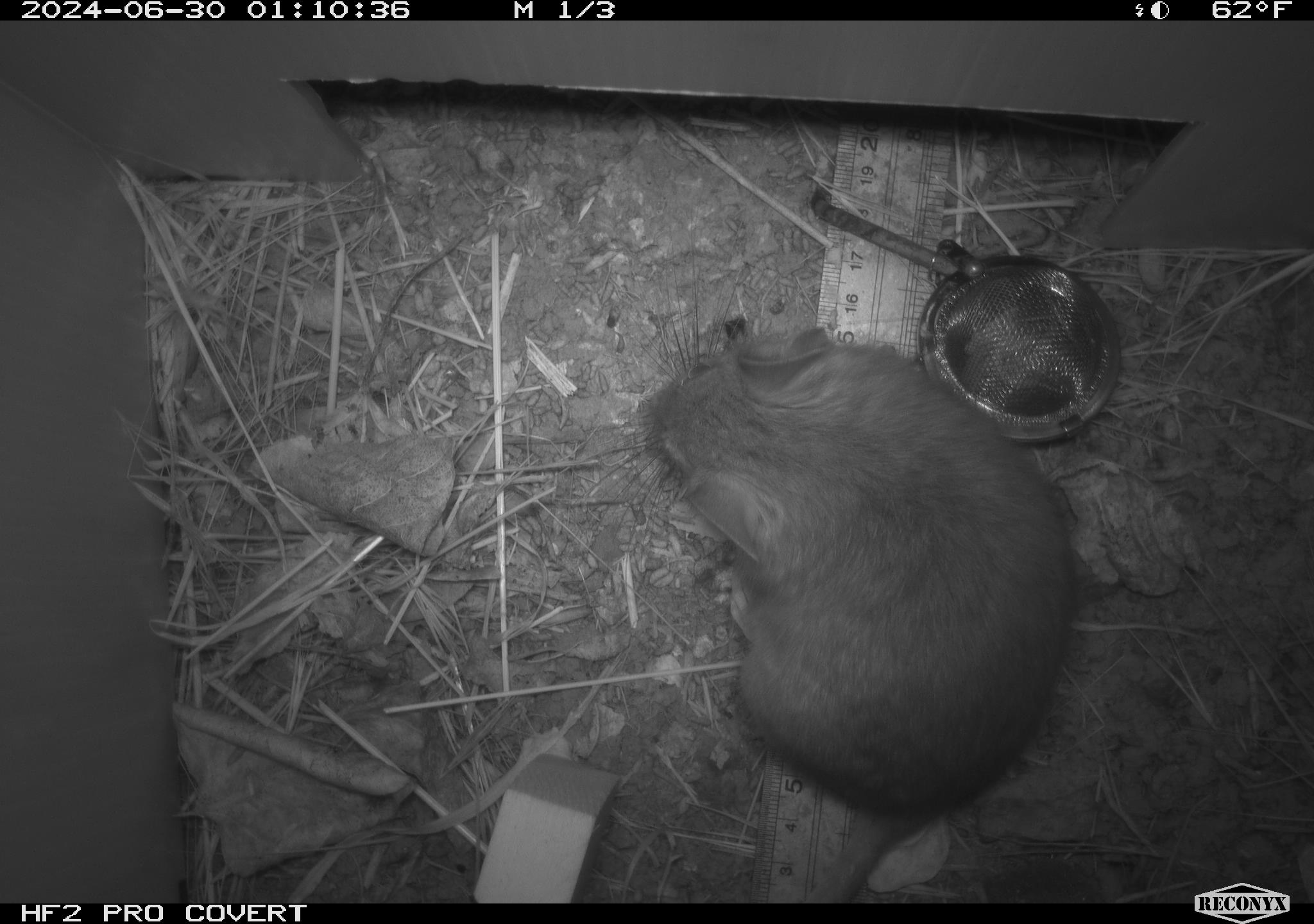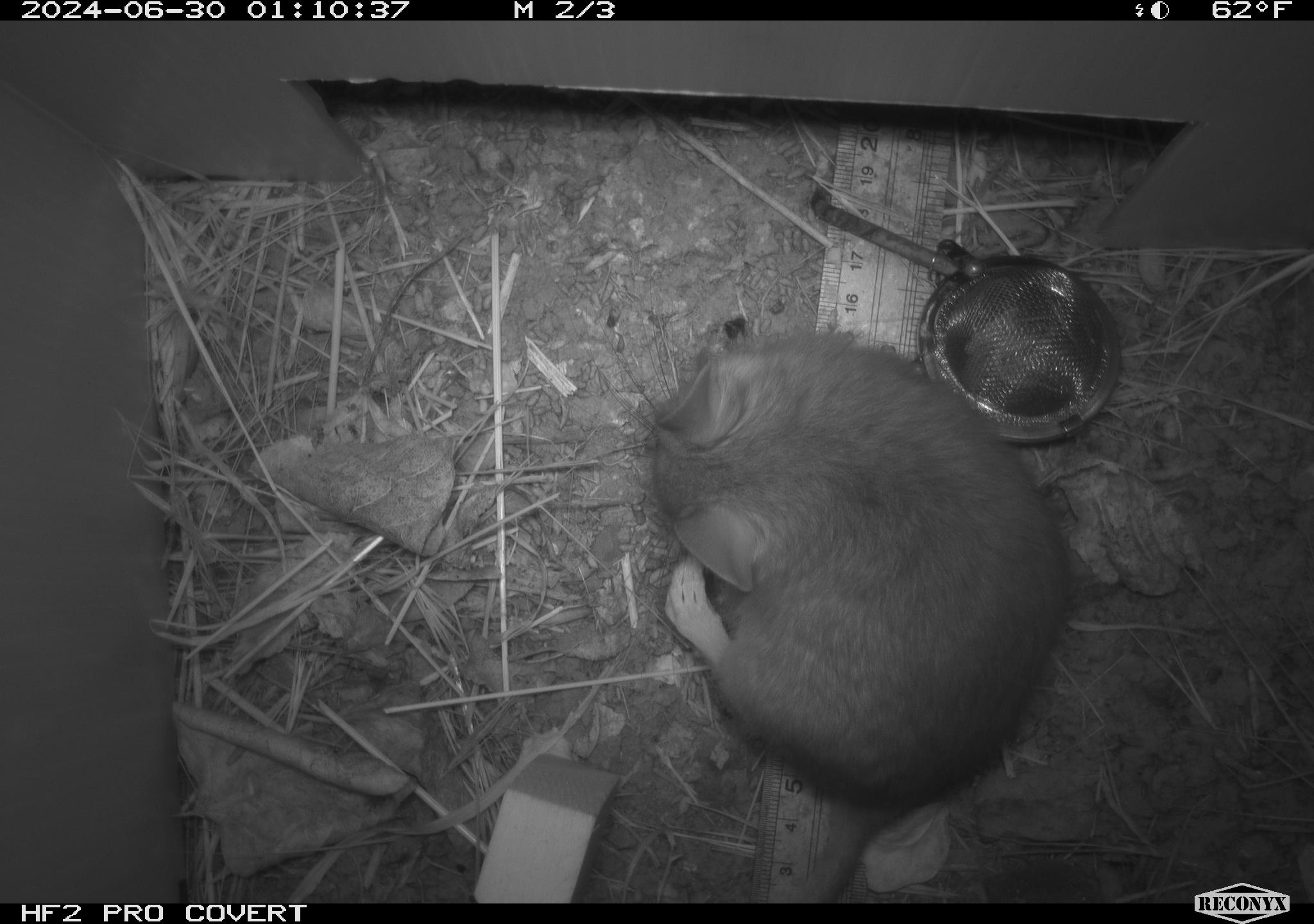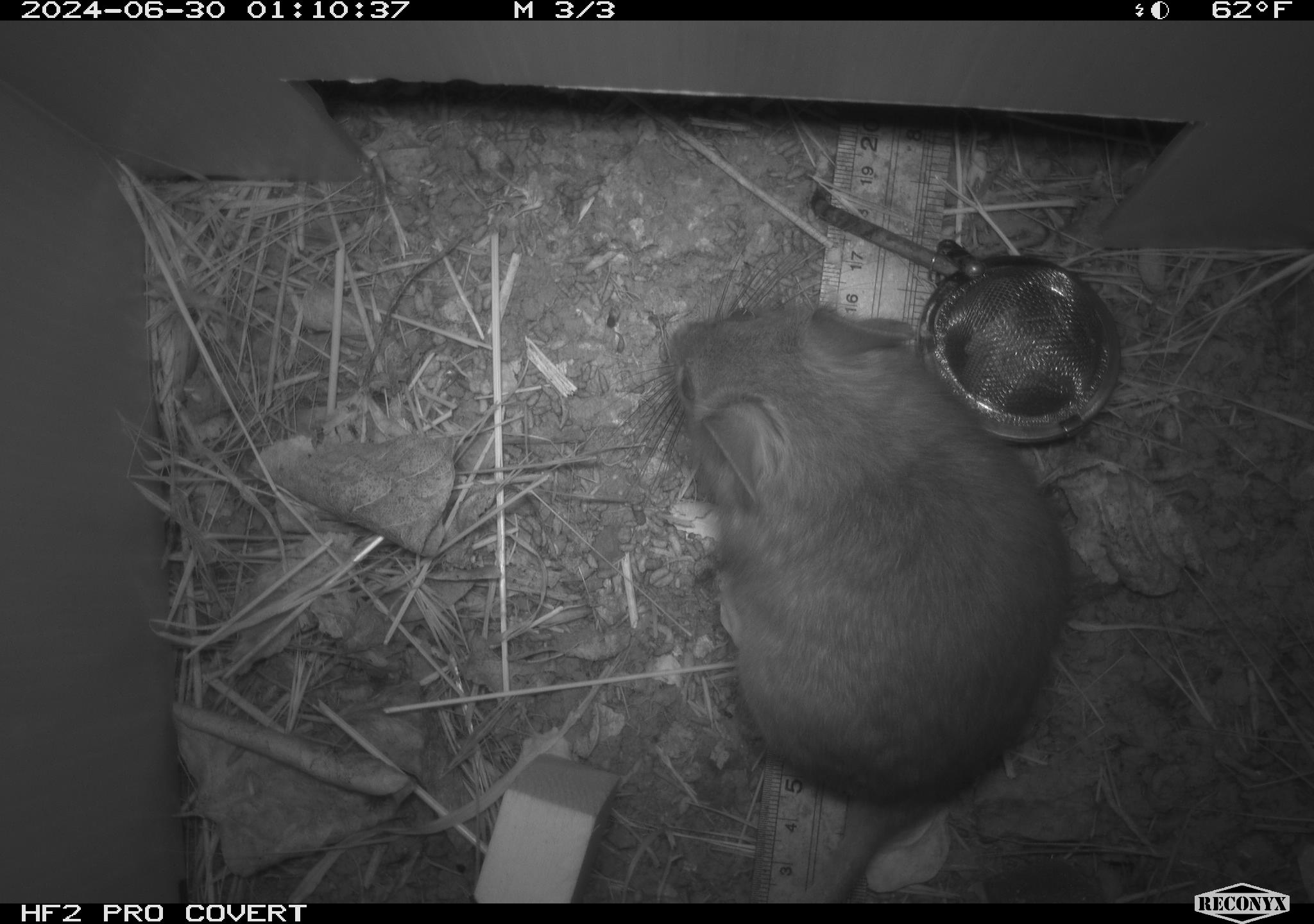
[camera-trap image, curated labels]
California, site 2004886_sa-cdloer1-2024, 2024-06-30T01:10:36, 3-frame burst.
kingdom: Animalia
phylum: Chordata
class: Mammalia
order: Rodentia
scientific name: Rodentia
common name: woodrat or rat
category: woodrat or rat species